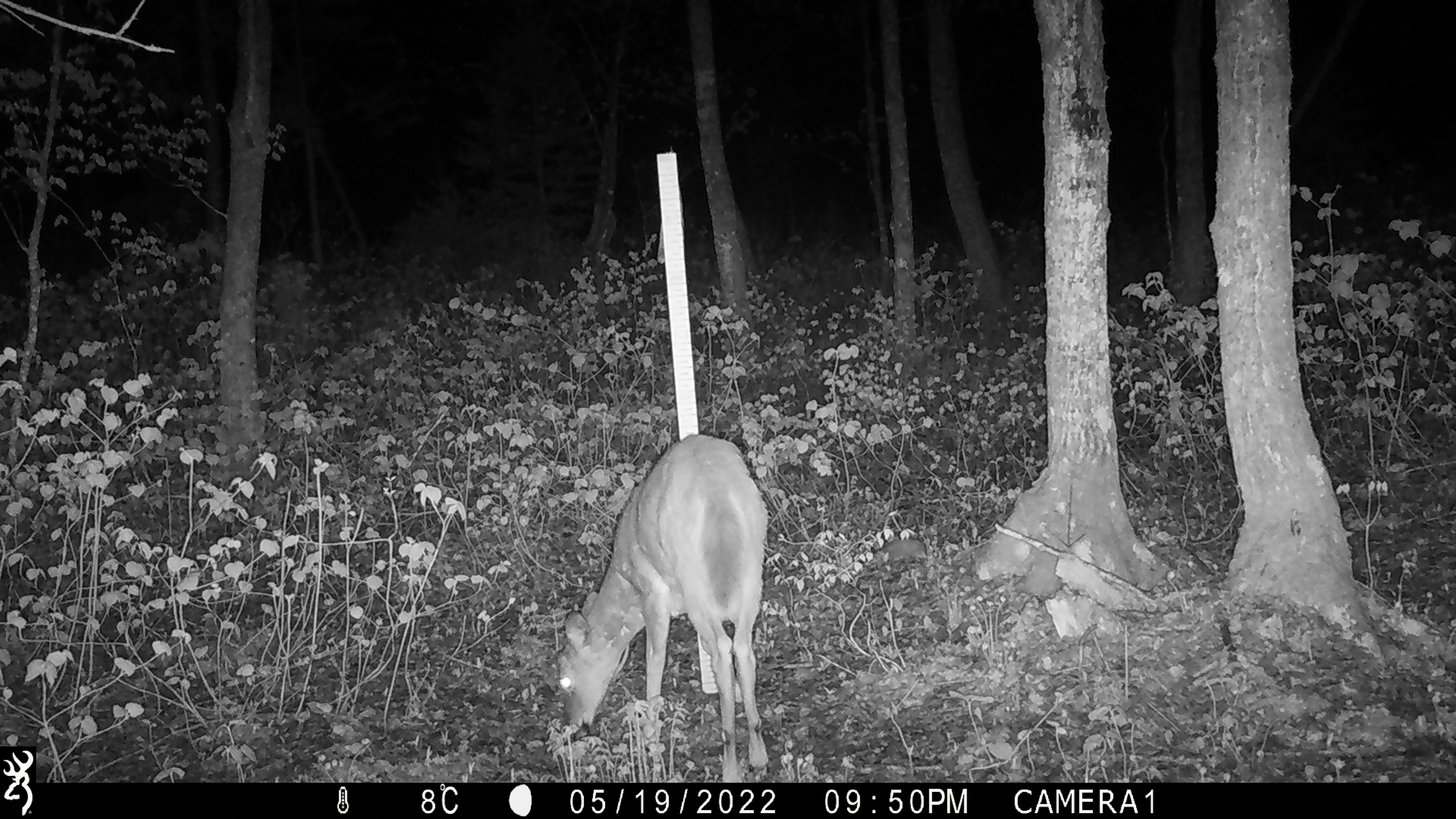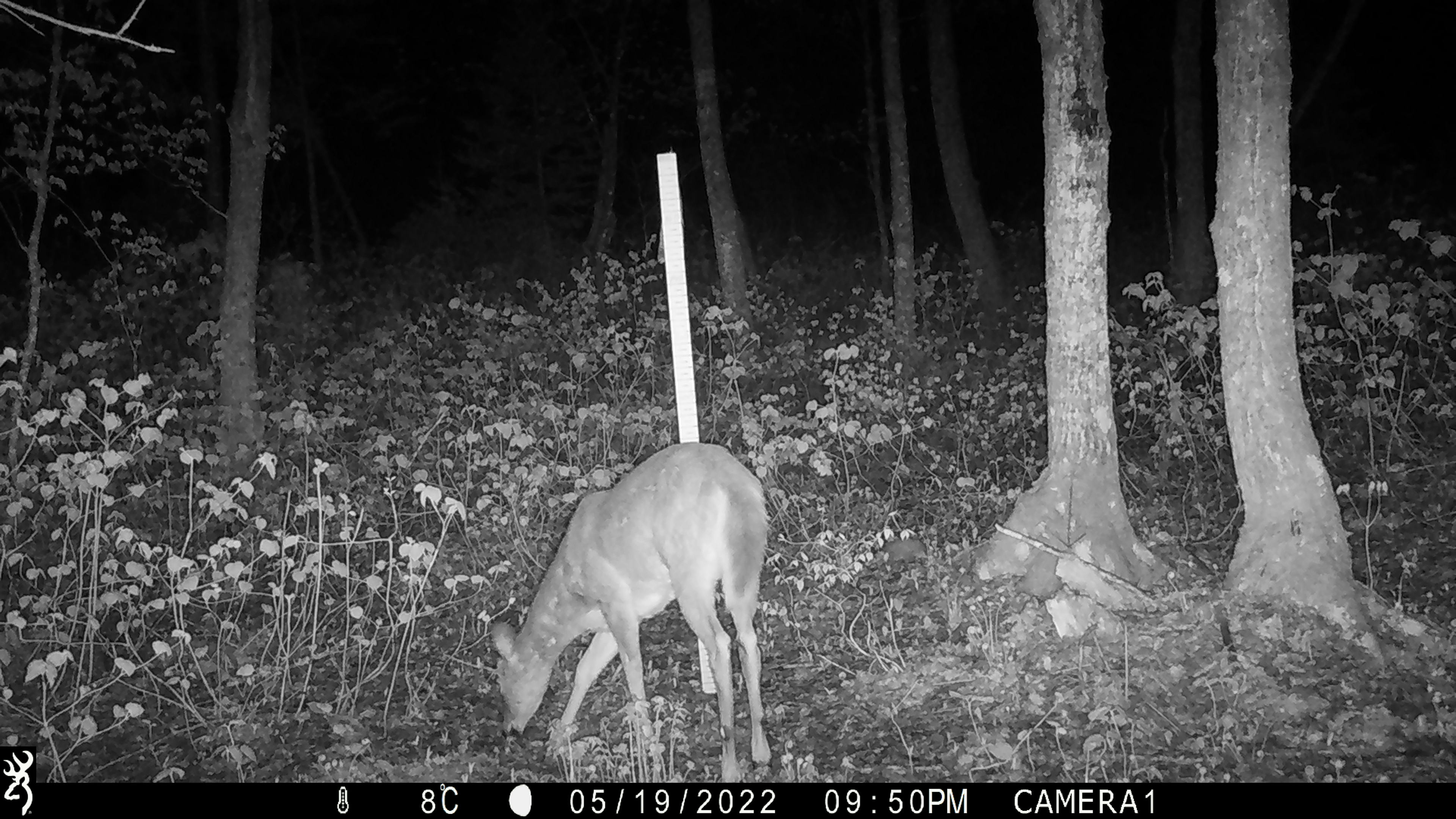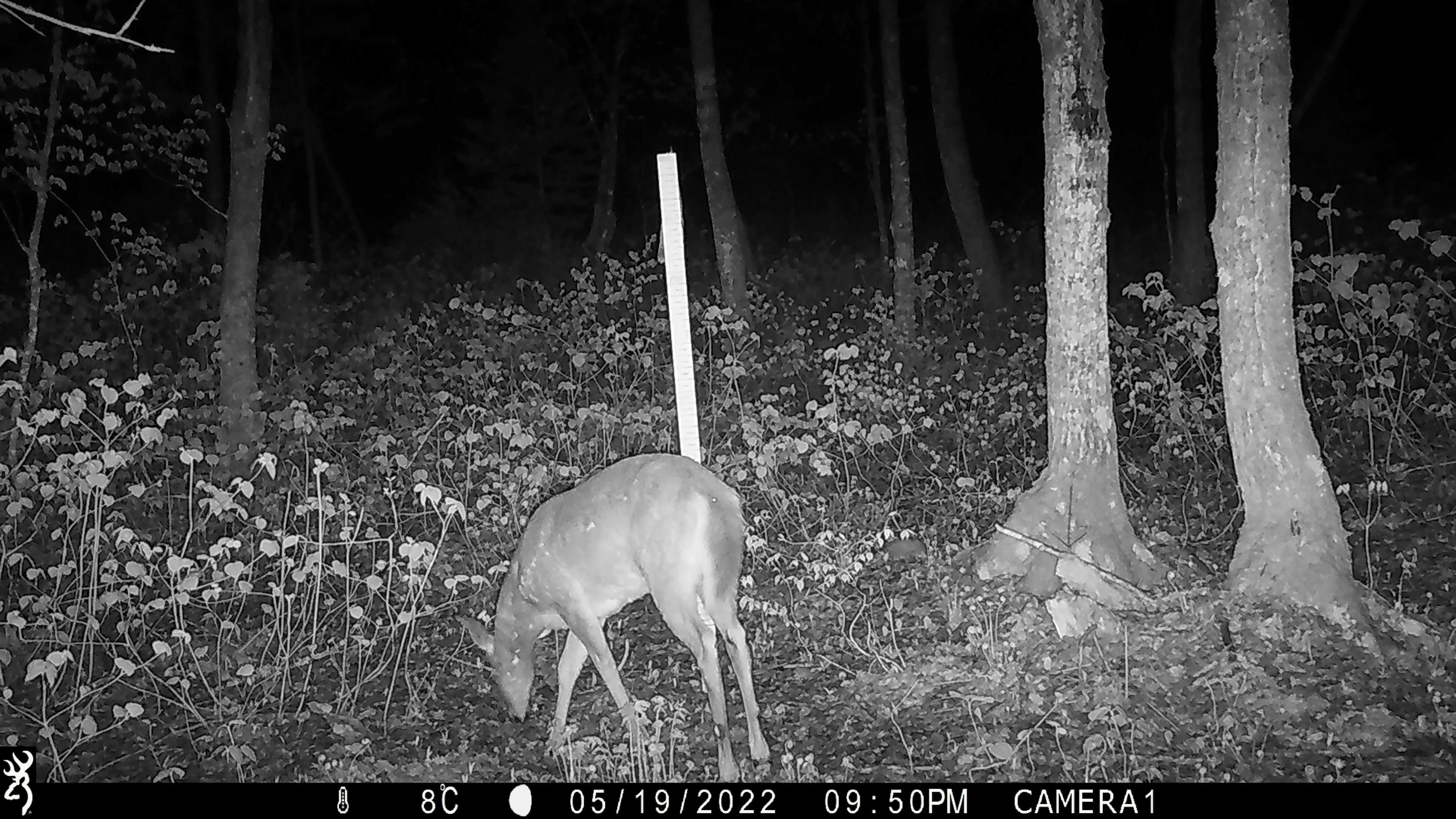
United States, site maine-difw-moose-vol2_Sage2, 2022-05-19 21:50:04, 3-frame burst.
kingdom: Animalia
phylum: Chordata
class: Mammalia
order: Artiodactyla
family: Cervidae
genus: Odocoileus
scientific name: Odocoileus virginianus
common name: white-tailed deer